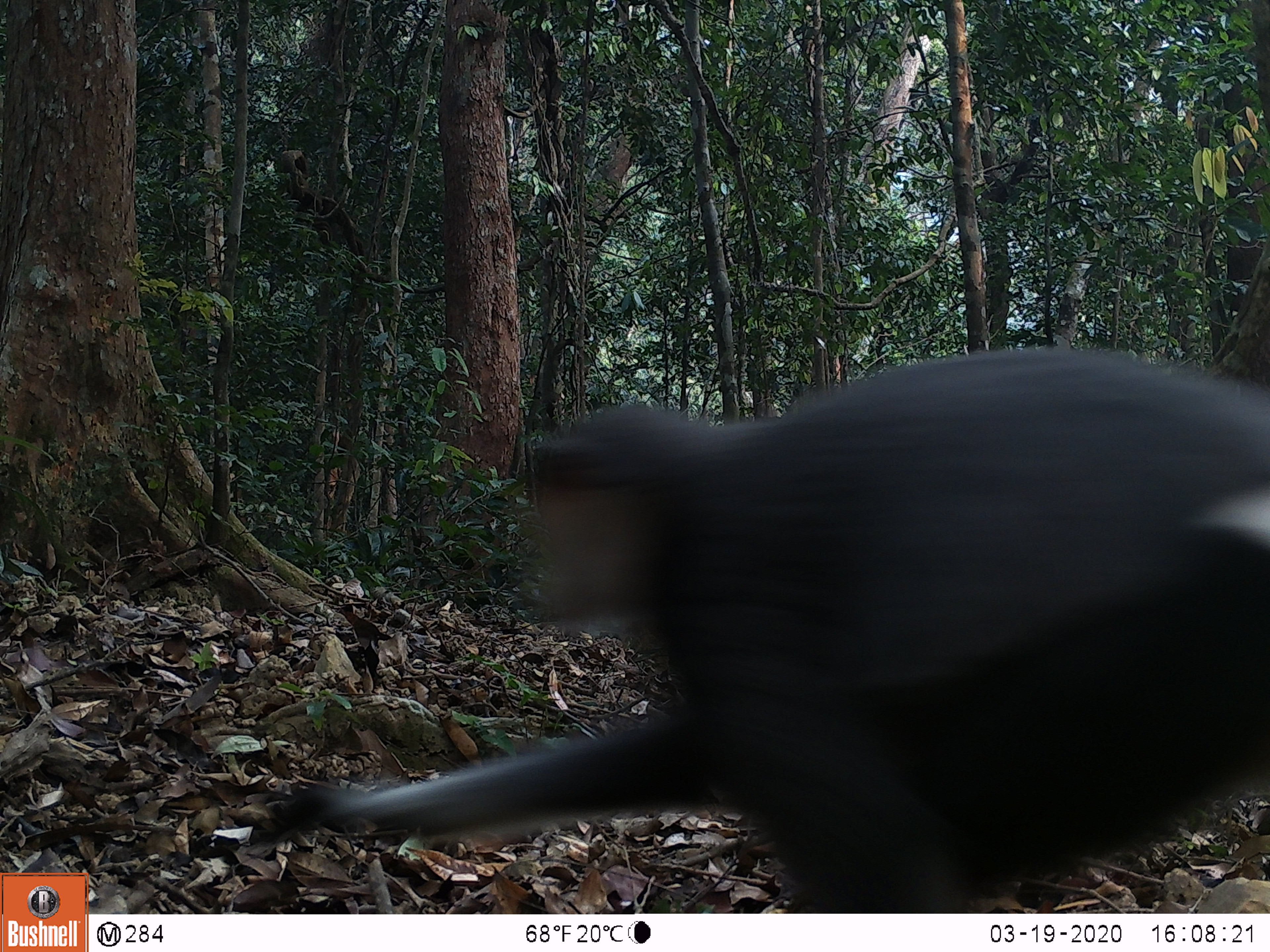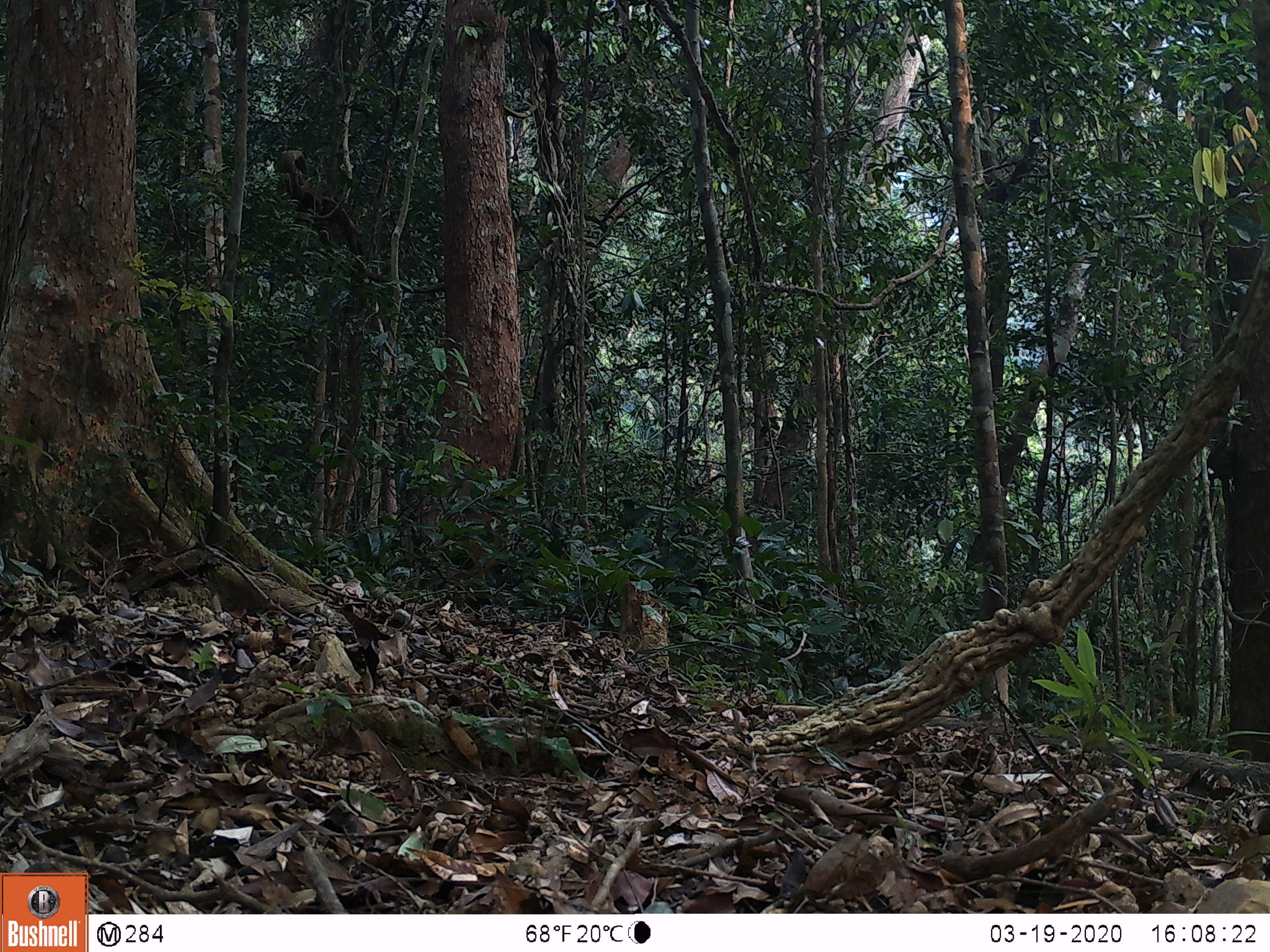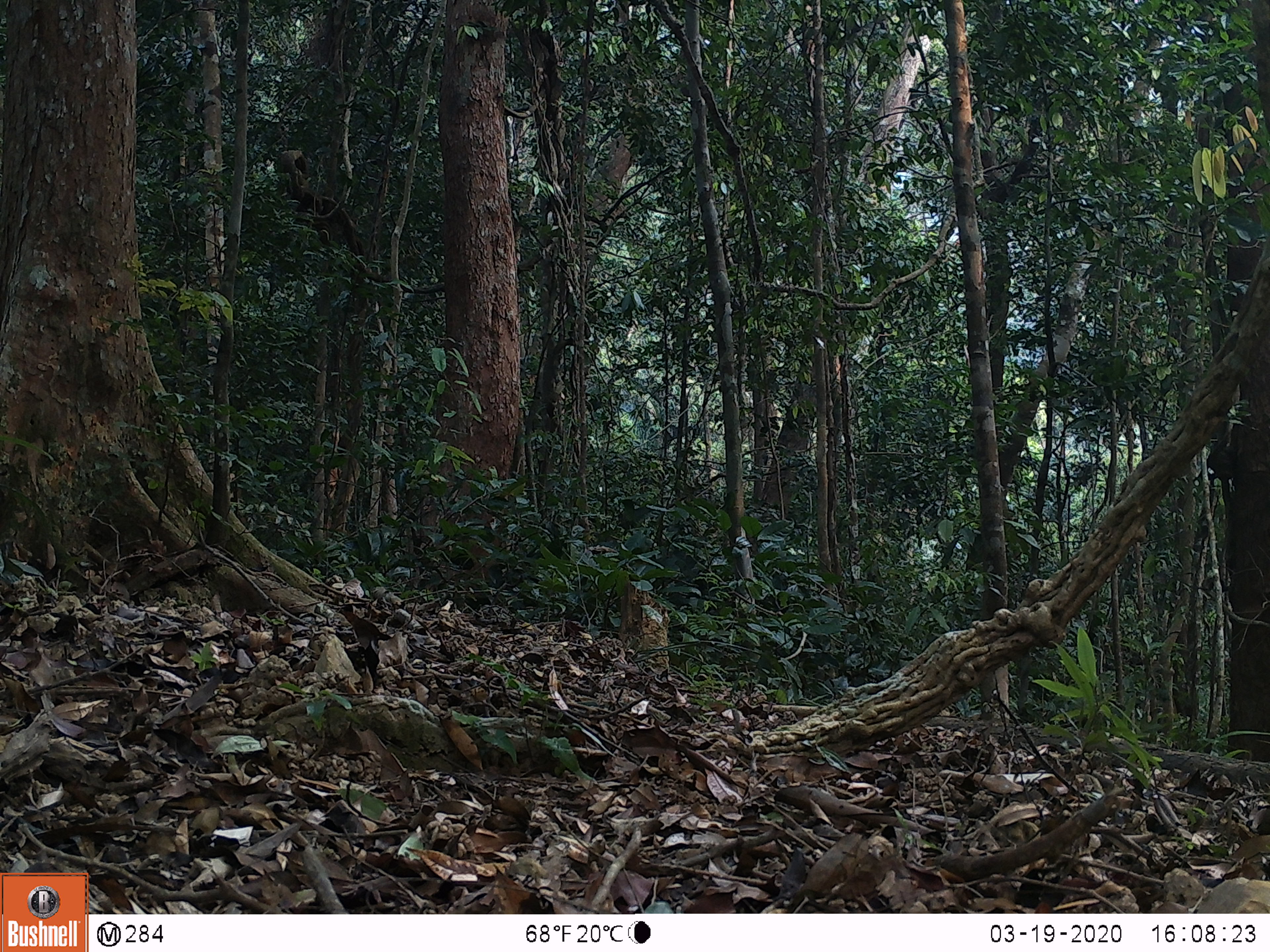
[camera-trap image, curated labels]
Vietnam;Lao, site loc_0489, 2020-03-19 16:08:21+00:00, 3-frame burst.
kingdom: Animalia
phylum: Chordata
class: Mammalia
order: Primates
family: Cercopithecidae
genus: Pygathrix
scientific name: Pygathrix nemaeus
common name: red-shanked douc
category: red shanked douc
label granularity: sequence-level